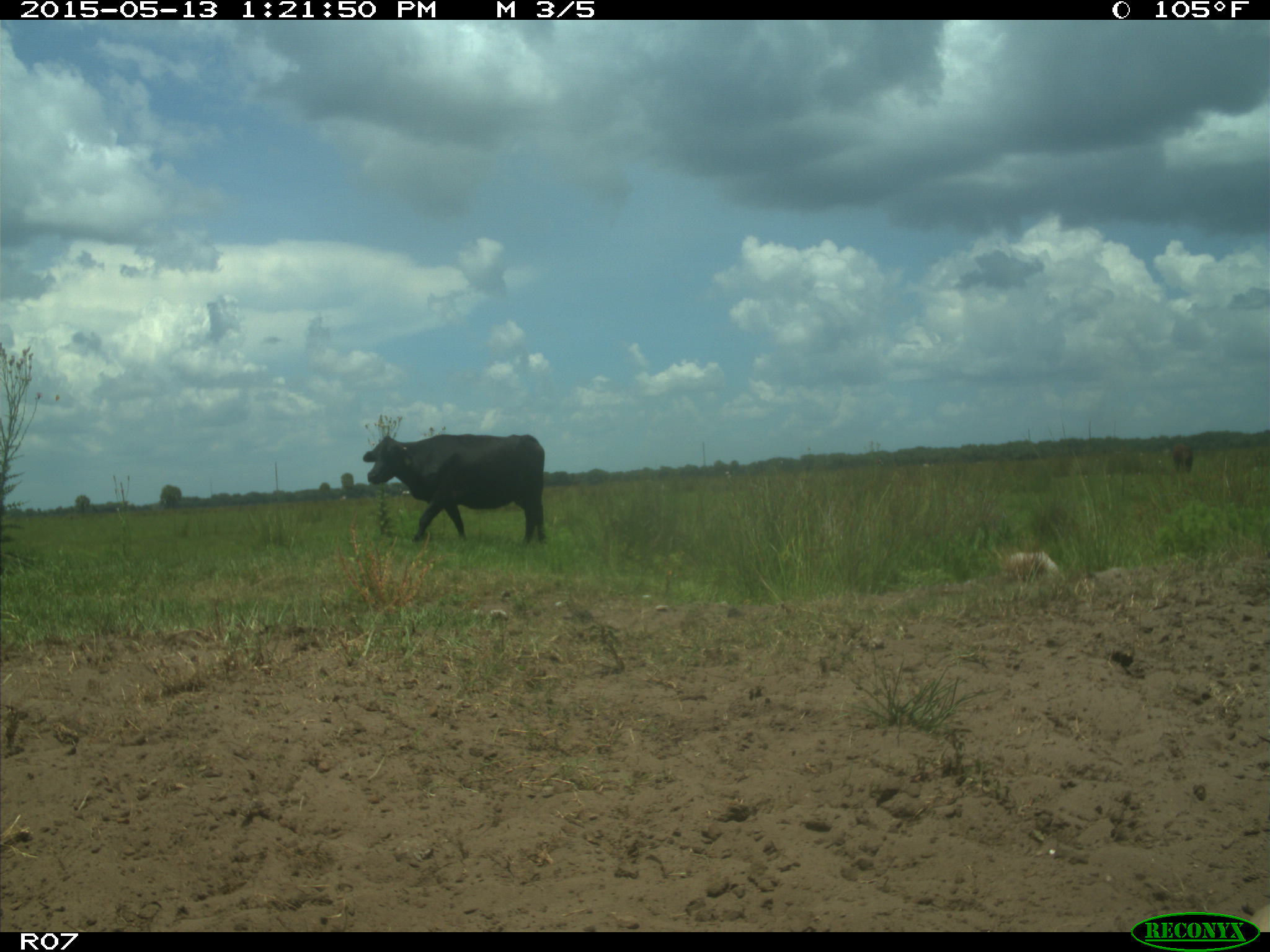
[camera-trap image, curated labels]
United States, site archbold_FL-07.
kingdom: Animalia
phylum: Chordata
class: Mammalia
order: Artiodactyla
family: Bovidae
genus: Bos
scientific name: Bos taurus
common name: domestic cow